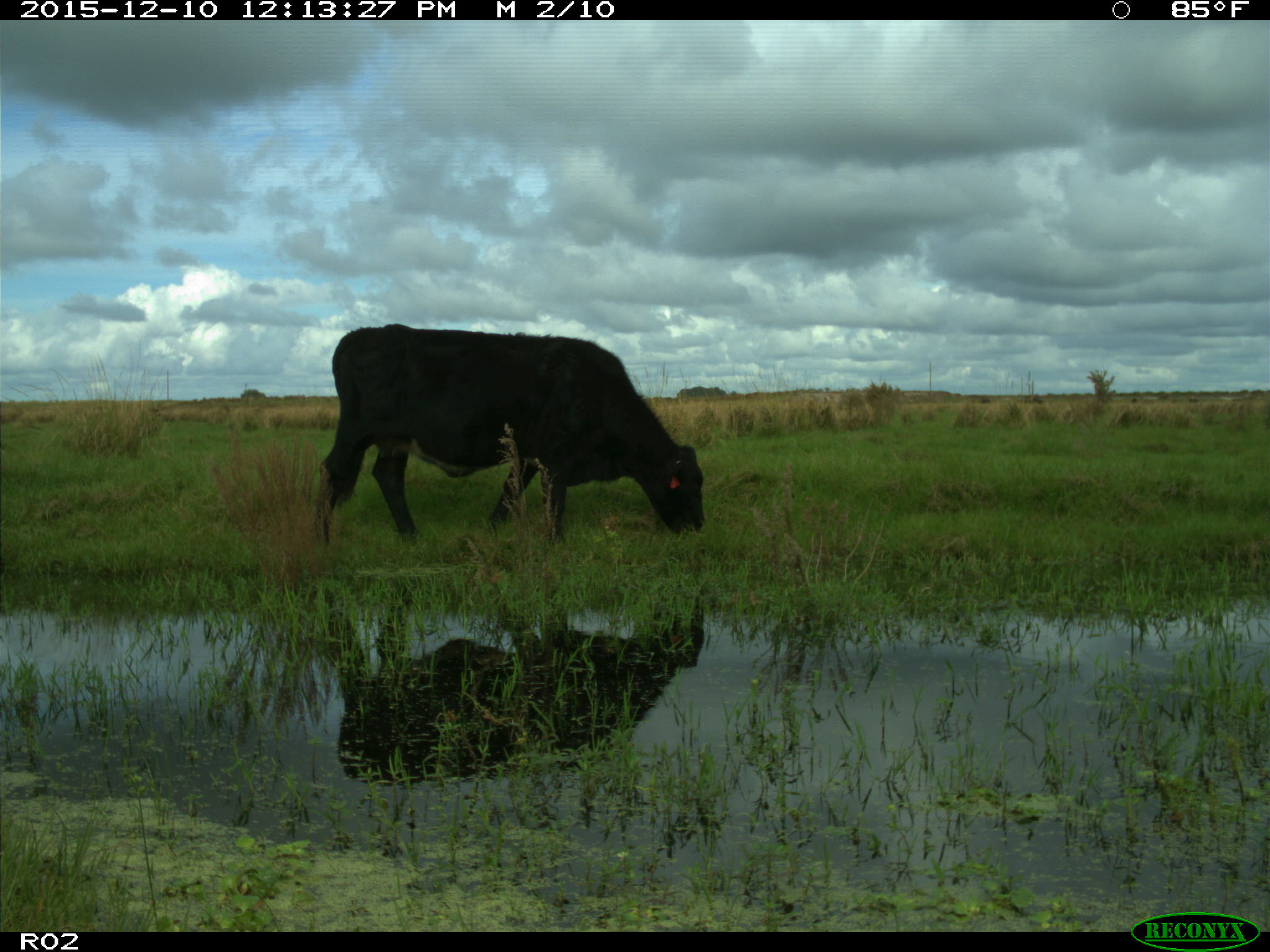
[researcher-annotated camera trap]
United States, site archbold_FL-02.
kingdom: Animalia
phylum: Chordata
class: Mammalia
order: Artiodactyla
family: Bovidae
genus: Bos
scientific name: Bos taurus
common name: domestic cow